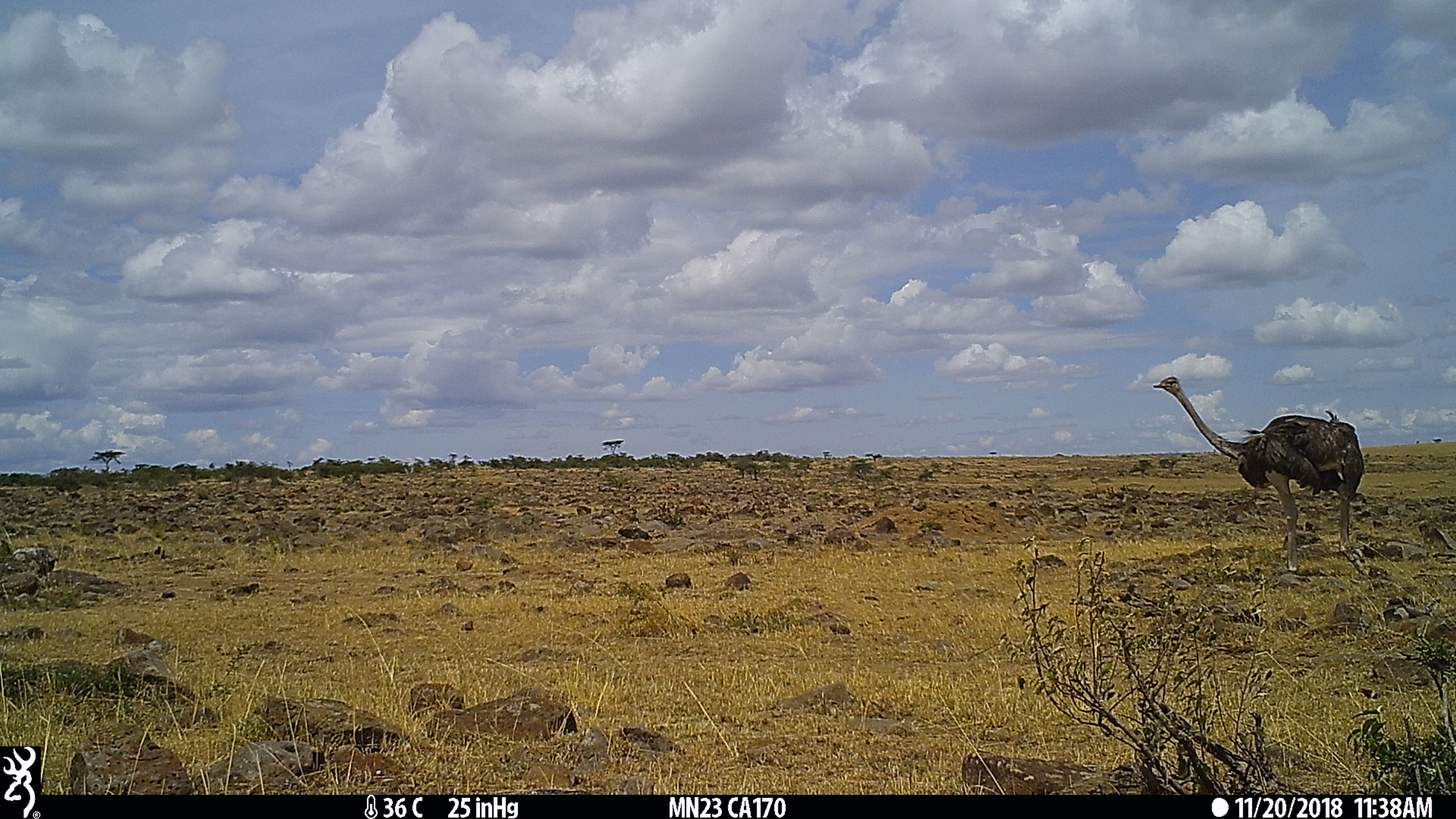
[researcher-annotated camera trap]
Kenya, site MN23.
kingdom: Animalia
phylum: Chordata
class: Aves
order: Struthioniformes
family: Struthionidae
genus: Struthio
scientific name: Struthio camelus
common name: ostrich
Ostrich (Struthio camelus).